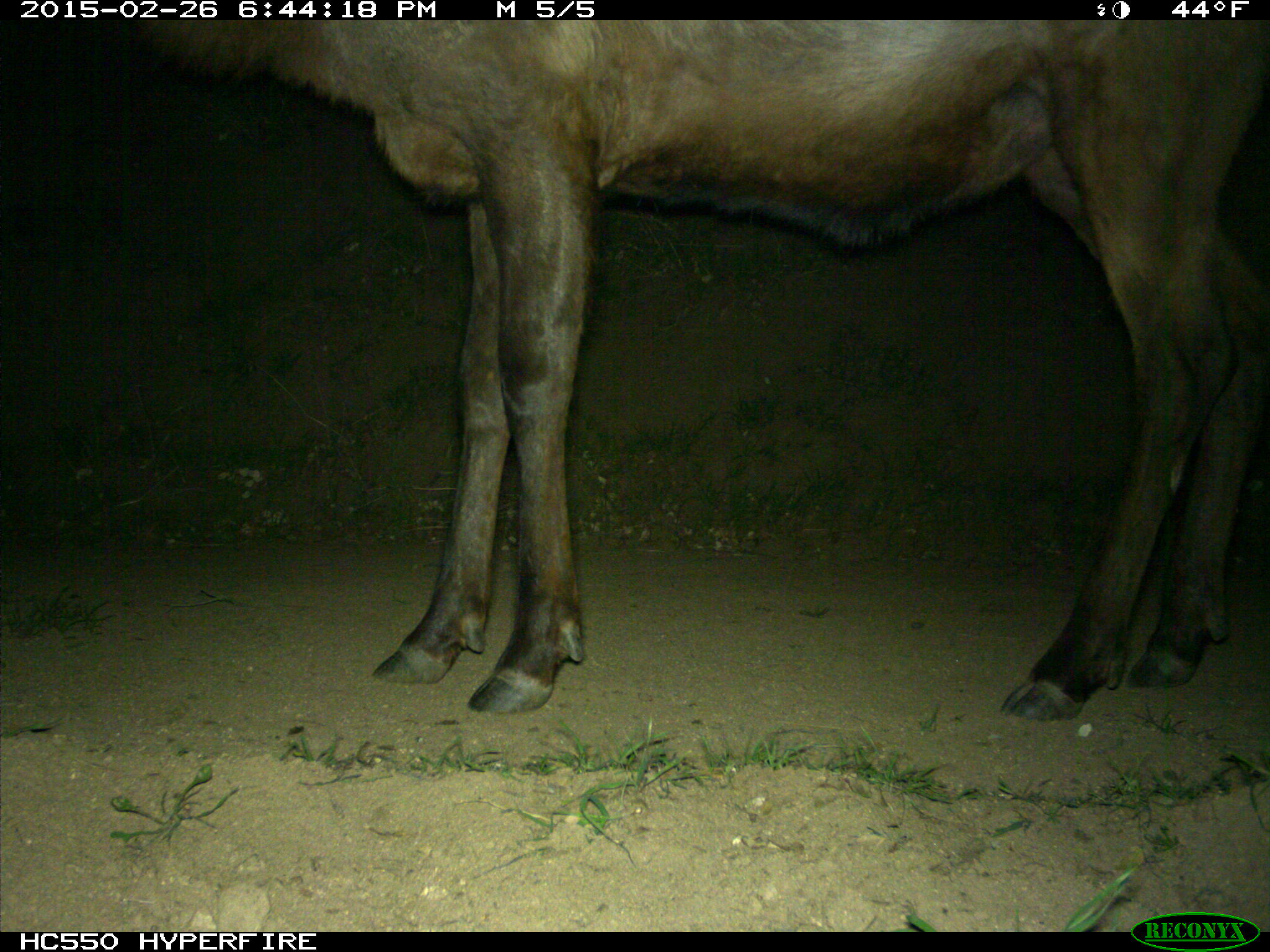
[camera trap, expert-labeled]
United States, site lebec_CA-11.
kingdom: Animalia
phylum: Chordata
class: Mammalia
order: Artiodactyla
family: Cervidae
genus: Cervus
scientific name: Cervus canadensis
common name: elk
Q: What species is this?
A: Cervus canadensis (elk).